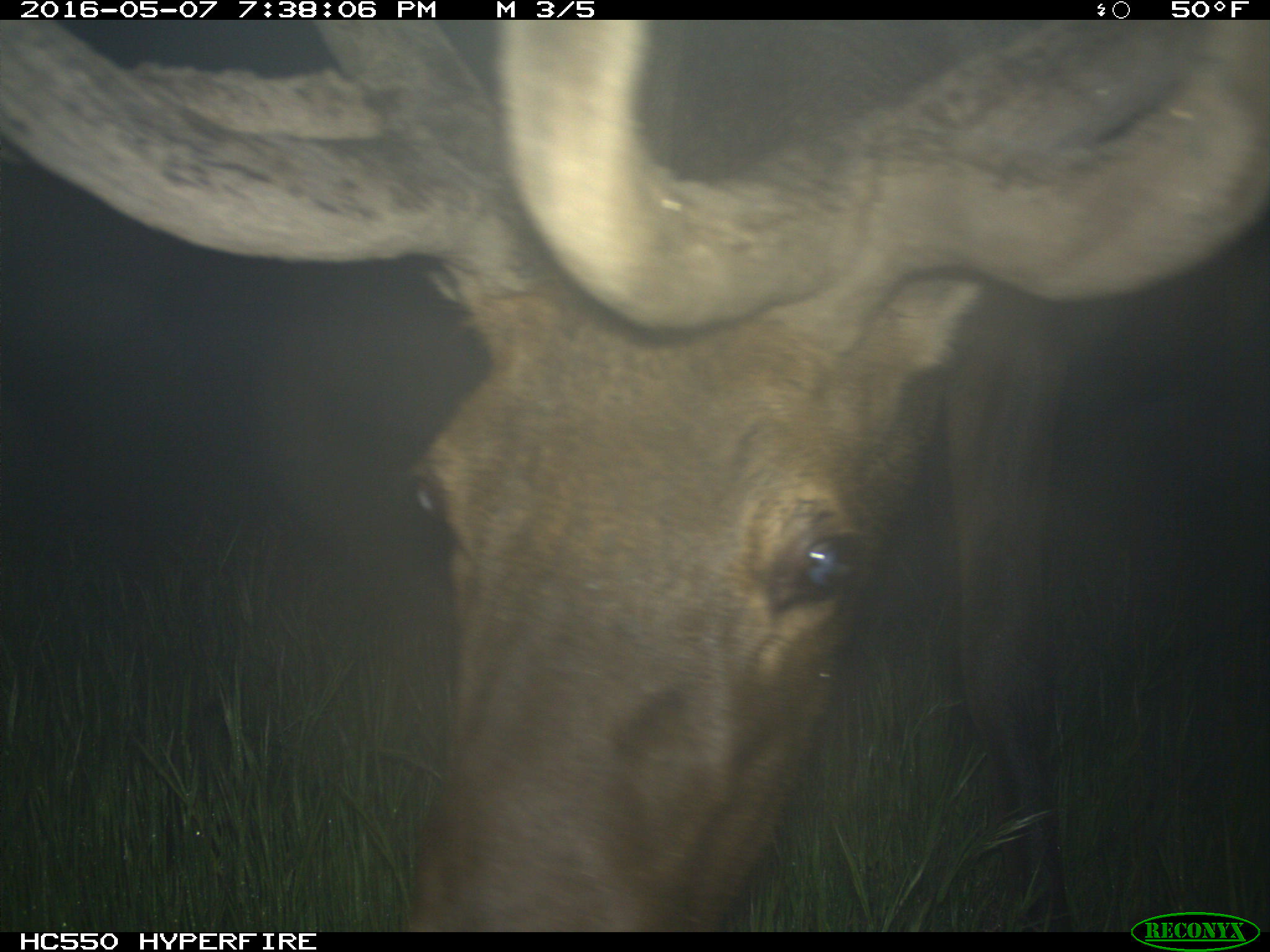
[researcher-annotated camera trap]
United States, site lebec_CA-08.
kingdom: Animalia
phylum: Chordata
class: Mammalia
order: Artiodactyla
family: Cervidae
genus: Cervus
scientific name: Cervus canadensis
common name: elk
Cervus canadensis (elk).